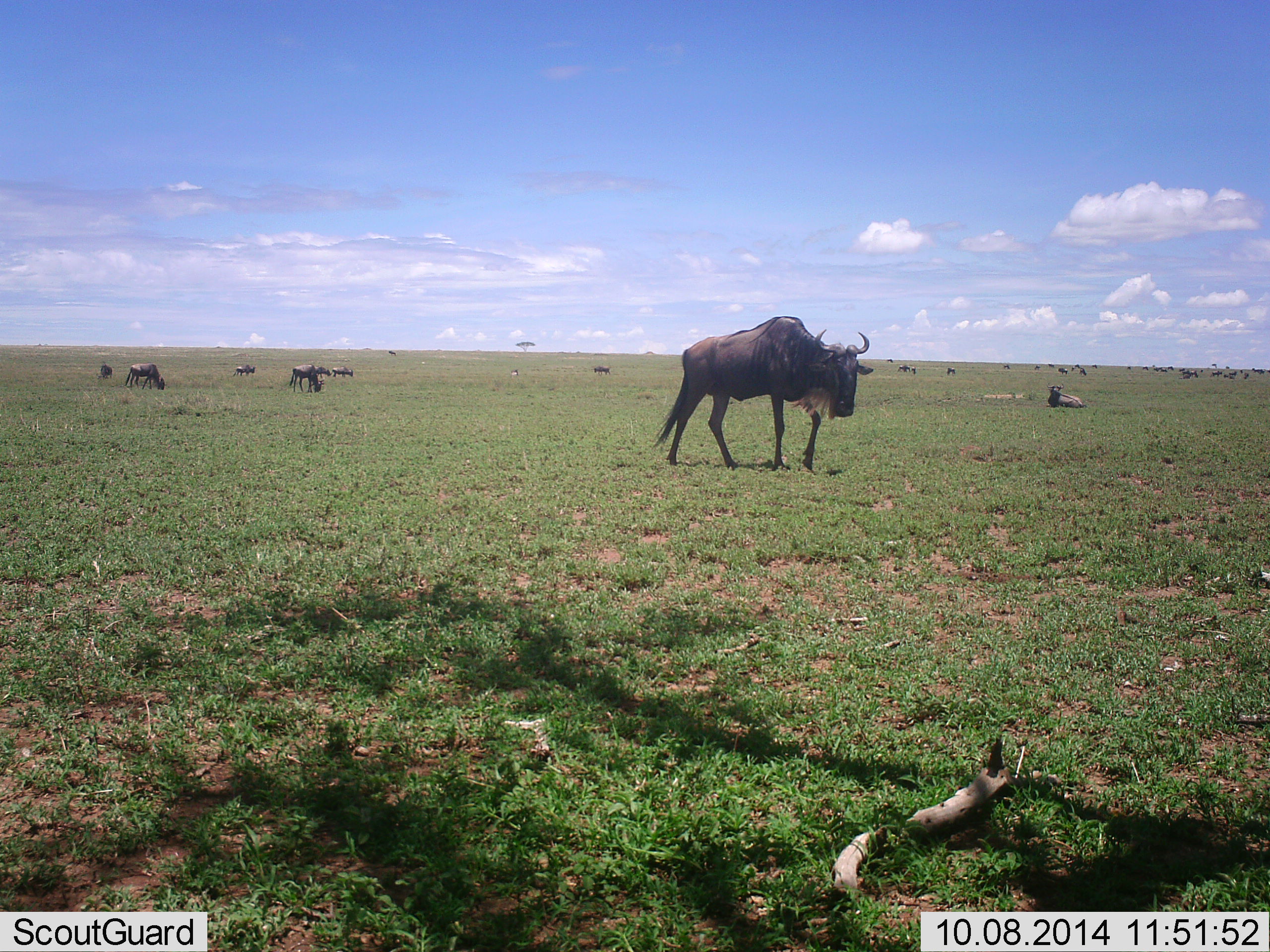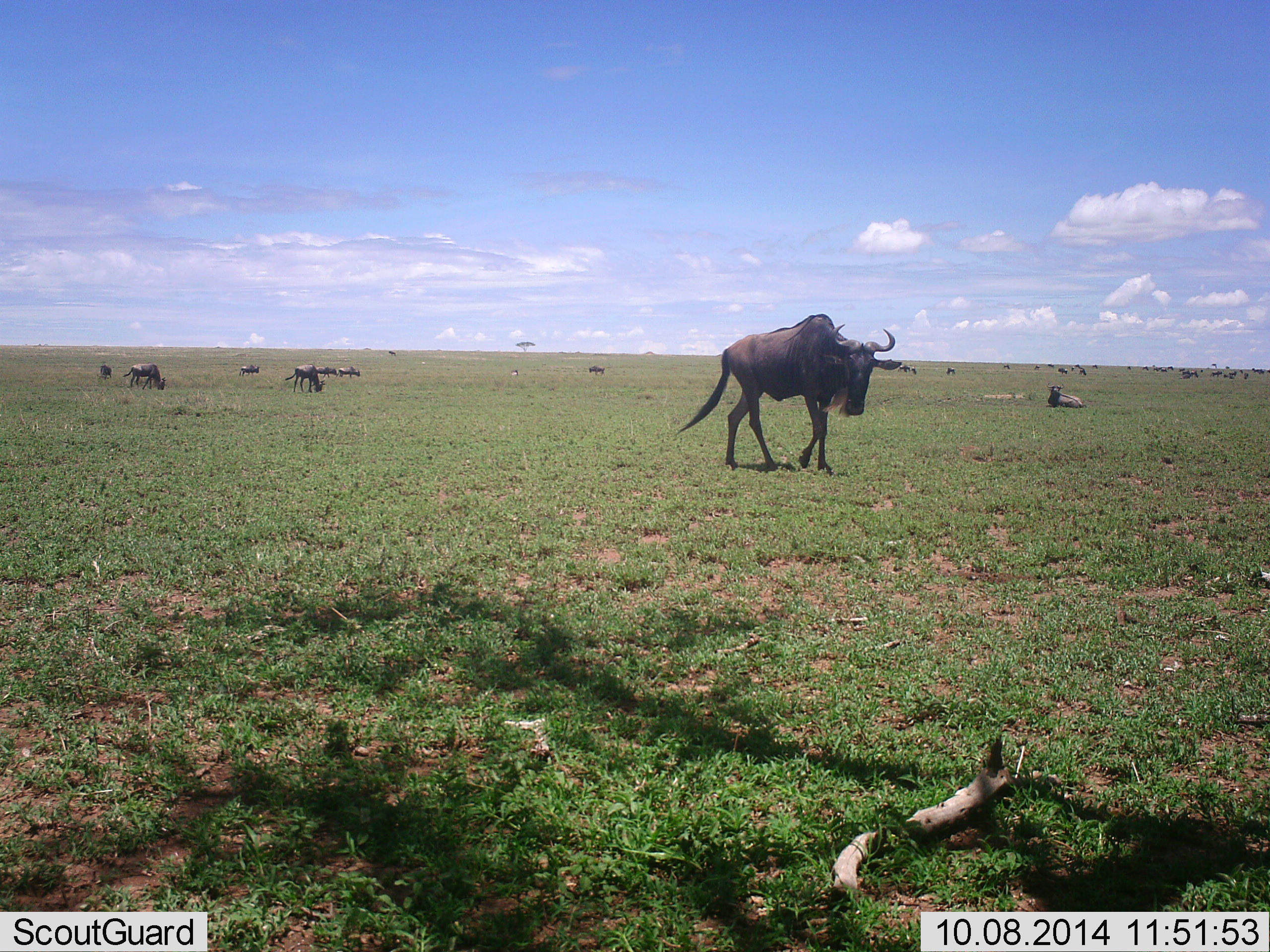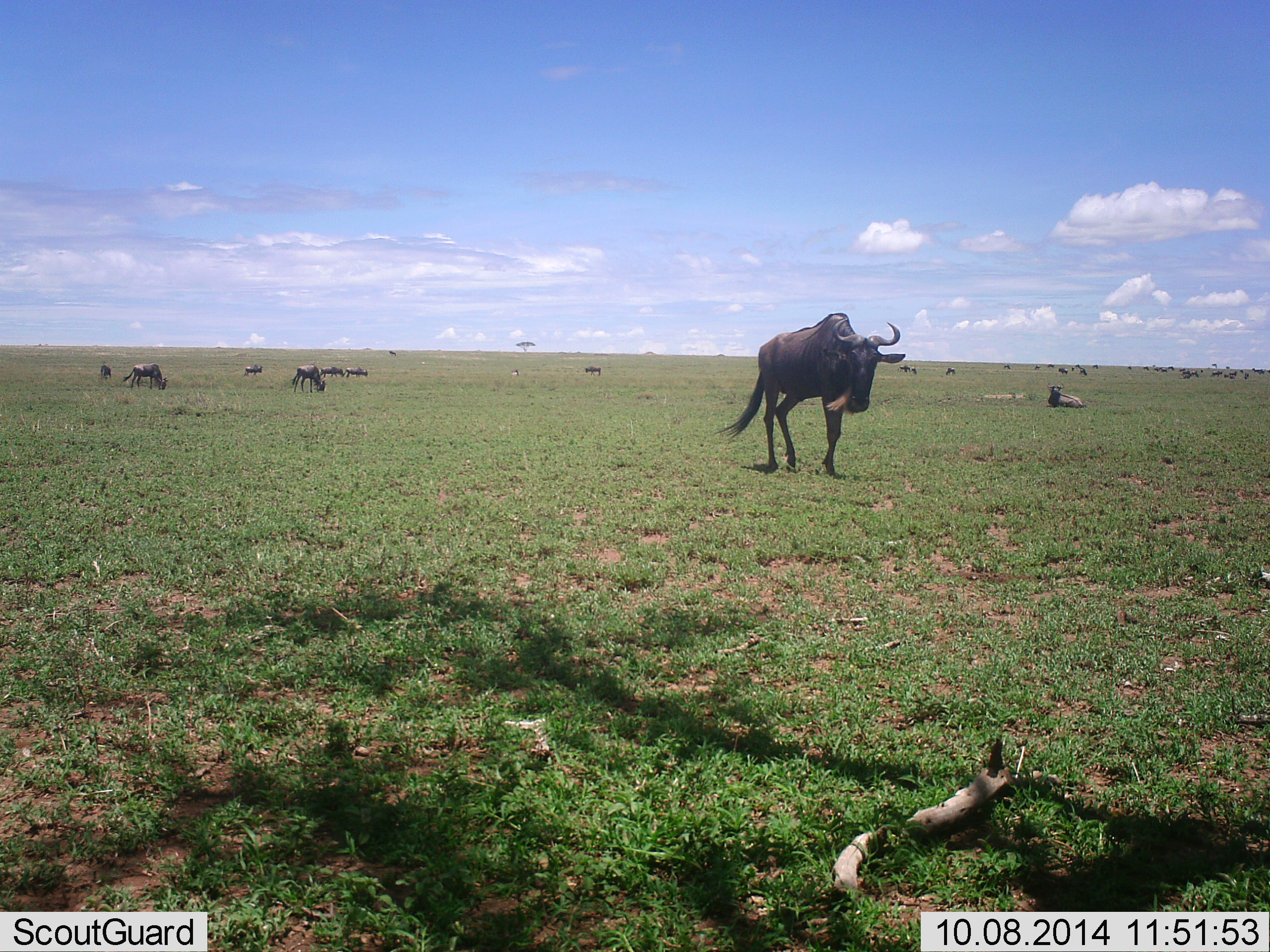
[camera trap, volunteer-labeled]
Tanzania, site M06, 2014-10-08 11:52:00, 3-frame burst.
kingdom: Animalia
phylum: Chordata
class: Mammalia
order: Artiodactyla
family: Bovidae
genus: Connochaetes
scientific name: Connochaetes taurinus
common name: blue wildebeest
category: wildebeest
Wildebeest (blue wildebeest) (Connochaetes taurinus), count 11-50. Behavior (volunteer vote fractions): standing 60%, resting 60%, moving 80%, interacting 0%. Young present (vote fraction): 0%. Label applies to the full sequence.